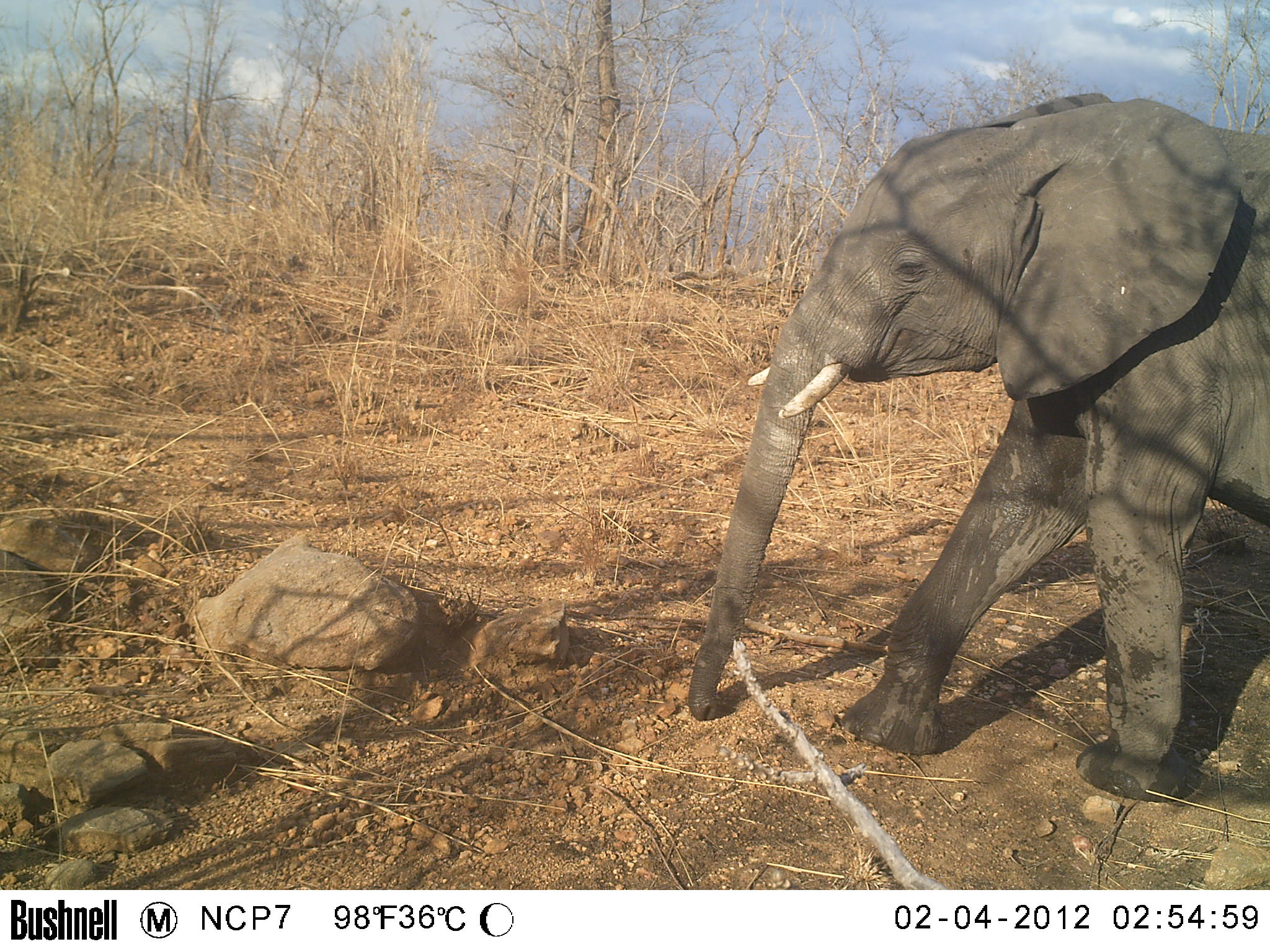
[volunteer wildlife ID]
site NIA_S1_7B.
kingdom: Animalia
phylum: Chordata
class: Mammalia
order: Proboscidea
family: Elephantidae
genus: Loxodonta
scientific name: Loxodonta africana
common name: african bush elephant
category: elephant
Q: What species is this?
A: Elephant (african bush elephant) (Loxodonta africana).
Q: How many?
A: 1.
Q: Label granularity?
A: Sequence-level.